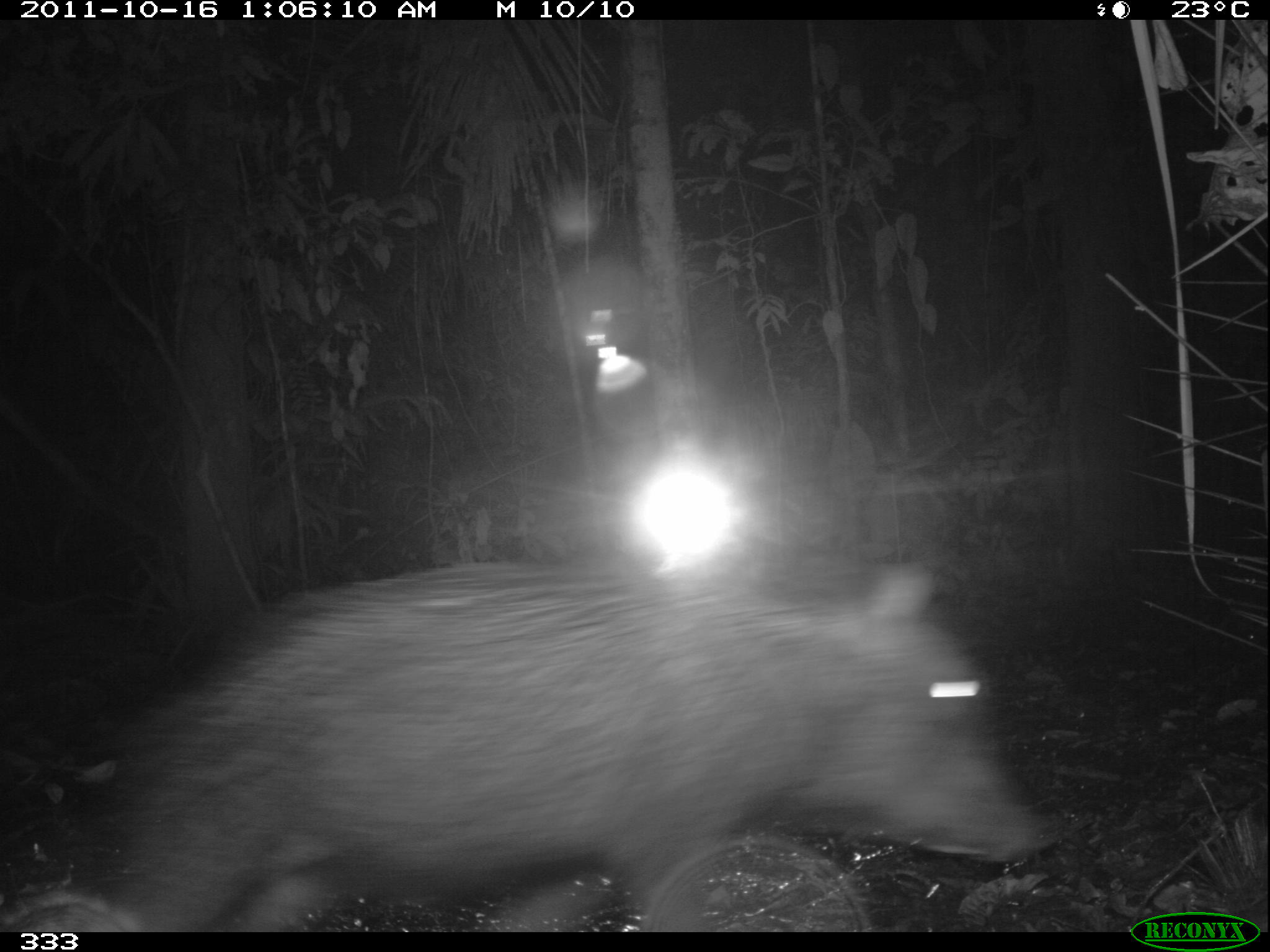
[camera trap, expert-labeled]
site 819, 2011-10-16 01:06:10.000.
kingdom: Animalia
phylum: Chordata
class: Mammalia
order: Artiodactyla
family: Tayassuidae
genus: Tayassu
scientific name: Tayassu pecari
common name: white-lipped peccary